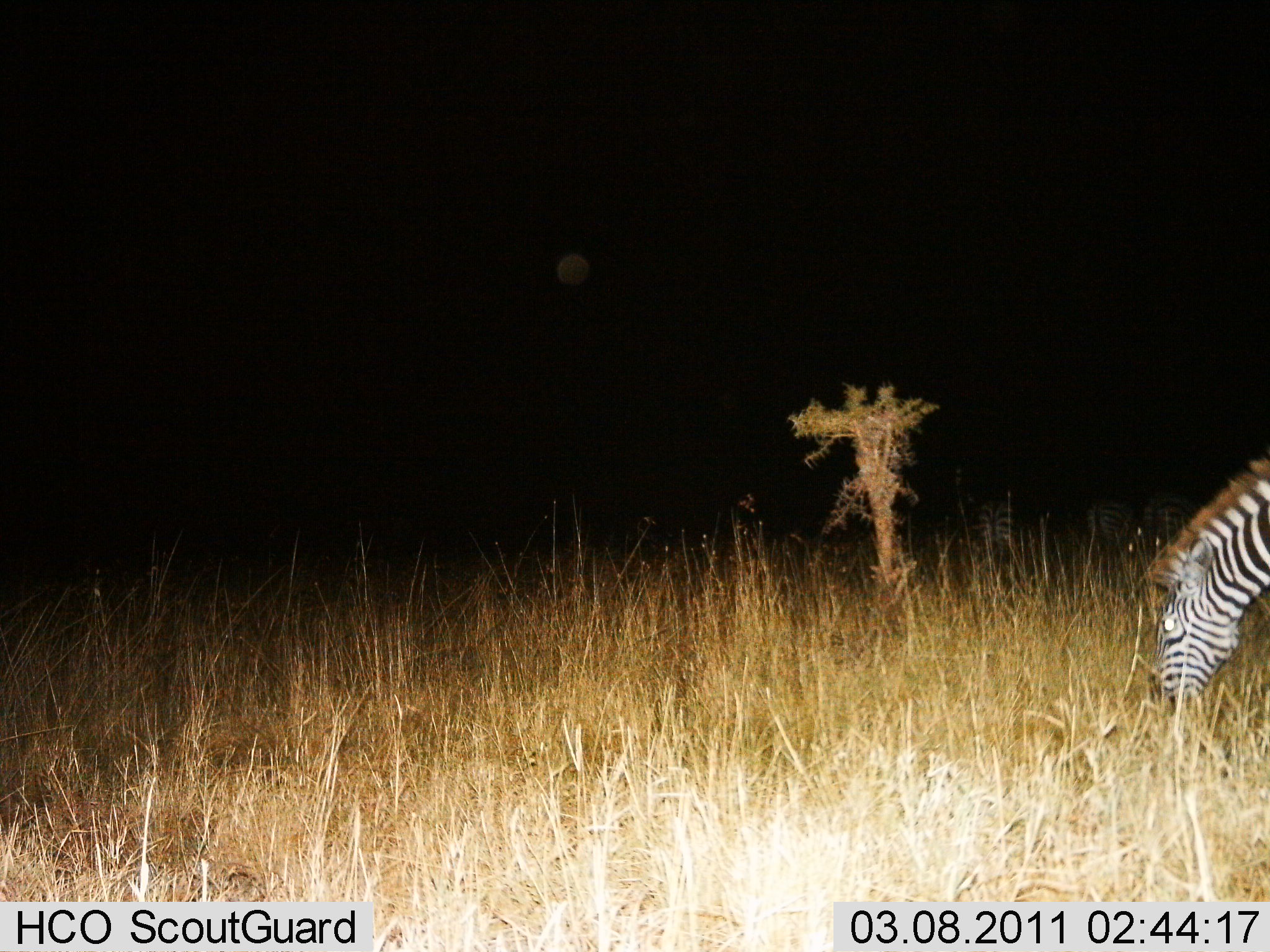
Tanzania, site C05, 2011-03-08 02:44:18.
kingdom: Animalia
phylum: Chordata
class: Mammalia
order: Perissodactyla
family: Equidae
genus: Equus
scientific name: Equus quagga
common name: plains zebra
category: zebra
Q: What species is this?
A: Zebra (plains zebra) (Equus quagga).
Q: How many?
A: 1.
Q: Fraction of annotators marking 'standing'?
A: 17%.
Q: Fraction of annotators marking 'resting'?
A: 0%.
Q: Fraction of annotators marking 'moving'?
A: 0%.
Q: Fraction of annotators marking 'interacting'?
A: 0%.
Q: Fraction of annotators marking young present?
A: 0%.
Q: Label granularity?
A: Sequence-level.